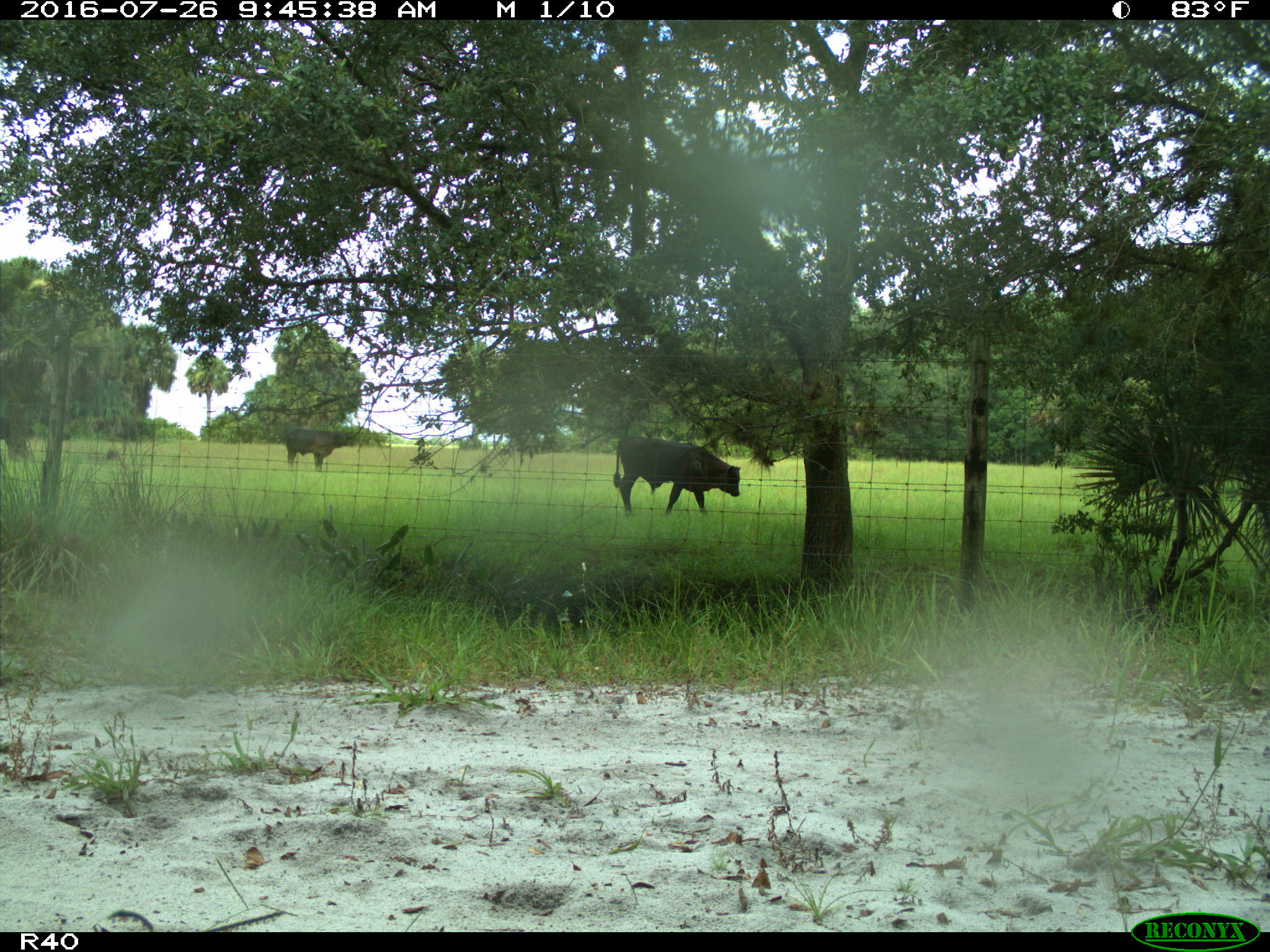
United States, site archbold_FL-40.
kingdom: Animalia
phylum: Chordata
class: Mammalia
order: Artiodactyla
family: Bovidae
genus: Bos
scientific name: Bos taurus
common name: domestic cow